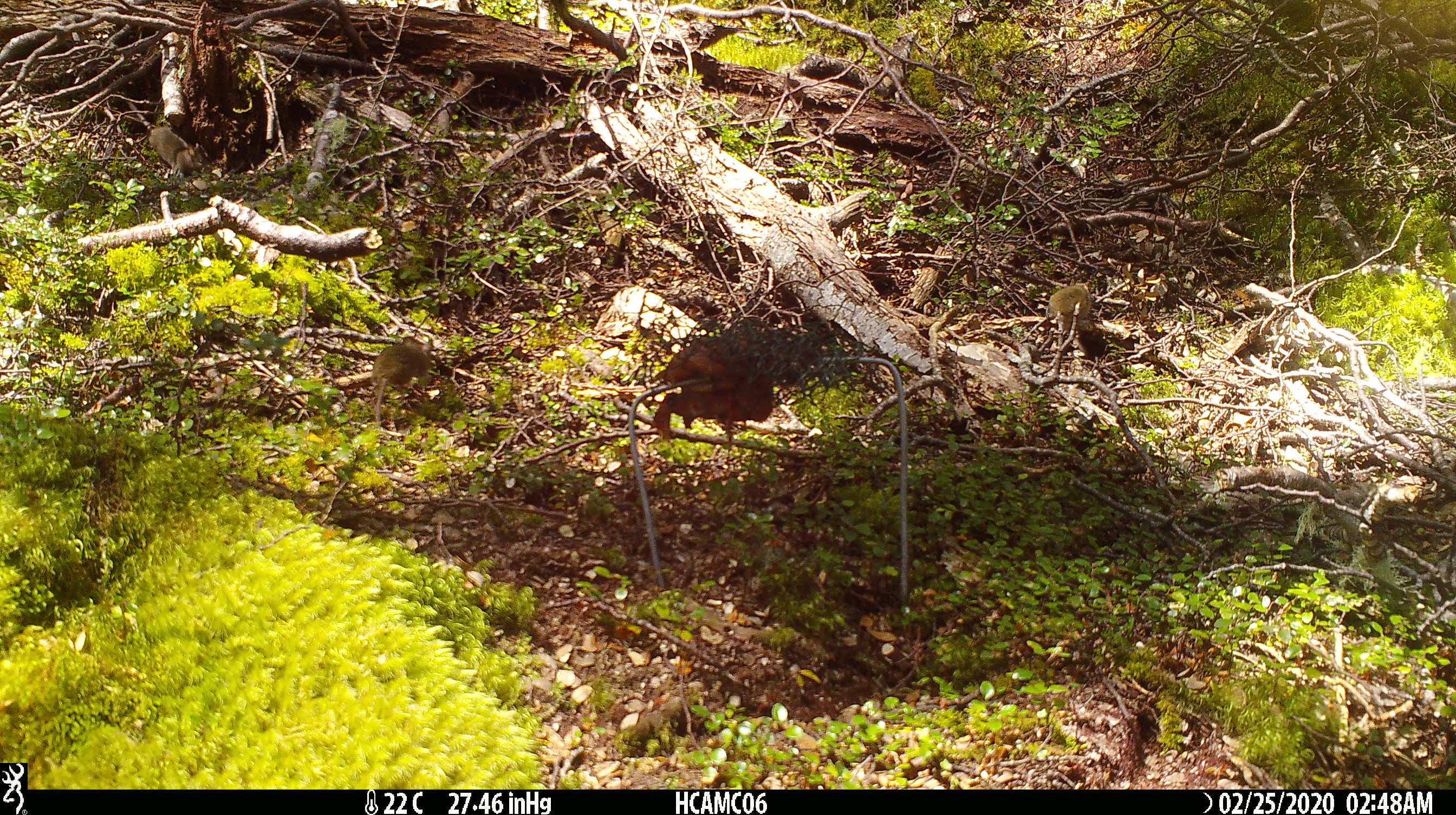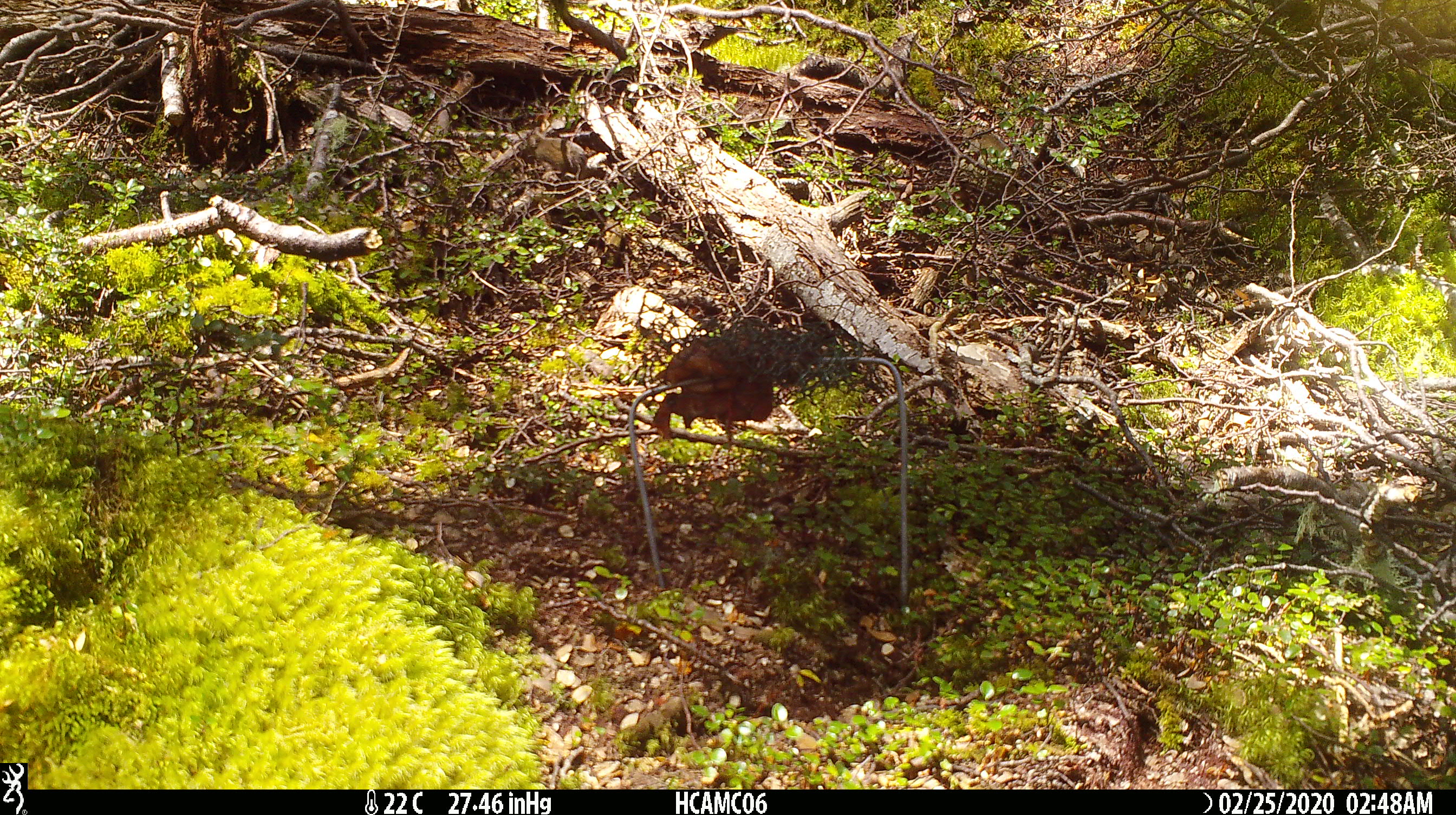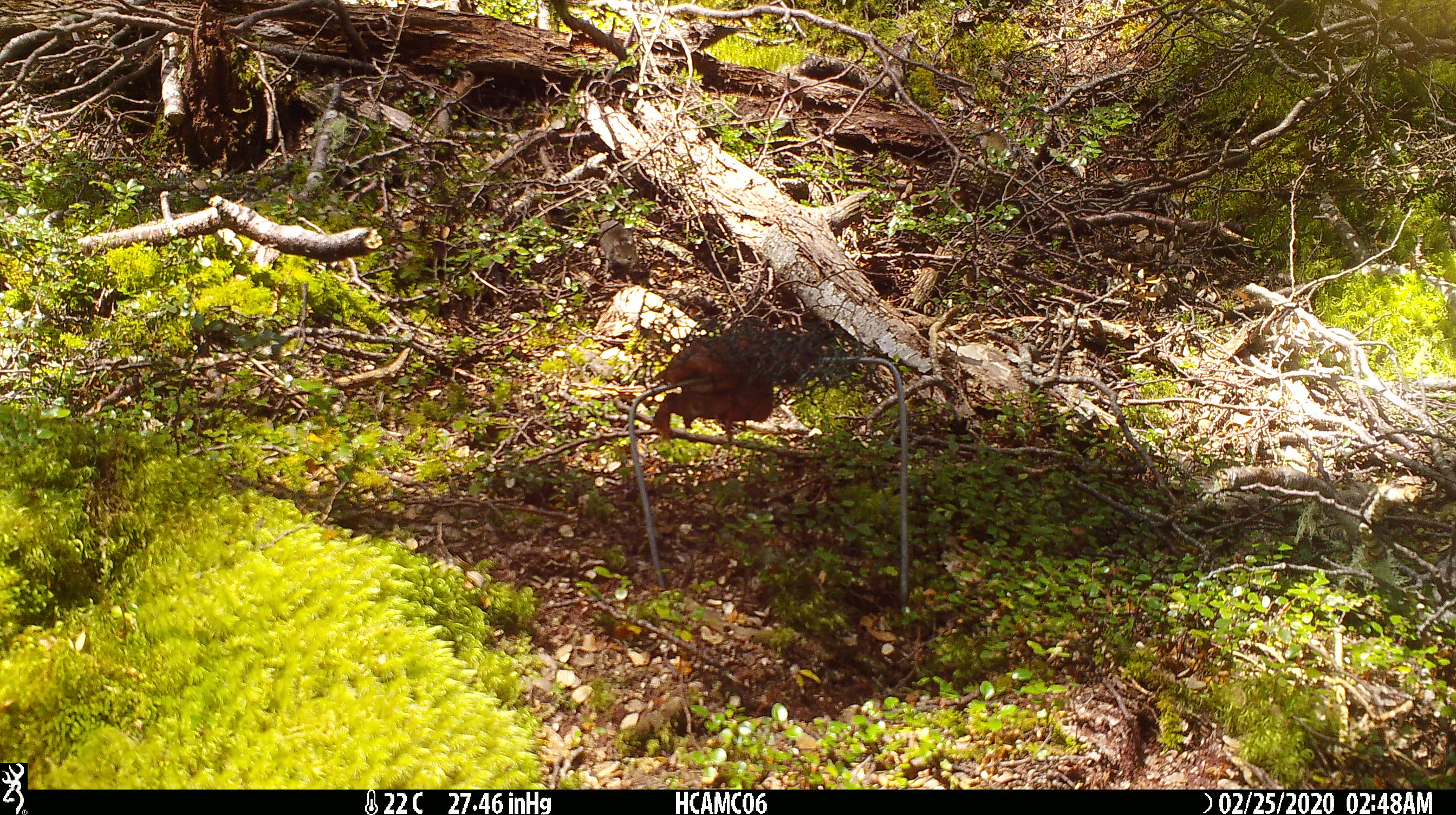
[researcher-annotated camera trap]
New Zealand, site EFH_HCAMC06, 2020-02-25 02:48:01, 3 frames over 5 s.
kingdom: Animalia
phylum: Chordata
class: Mammalia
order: Rodentia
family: Muridae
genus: Mus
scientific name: Mus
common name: mouse